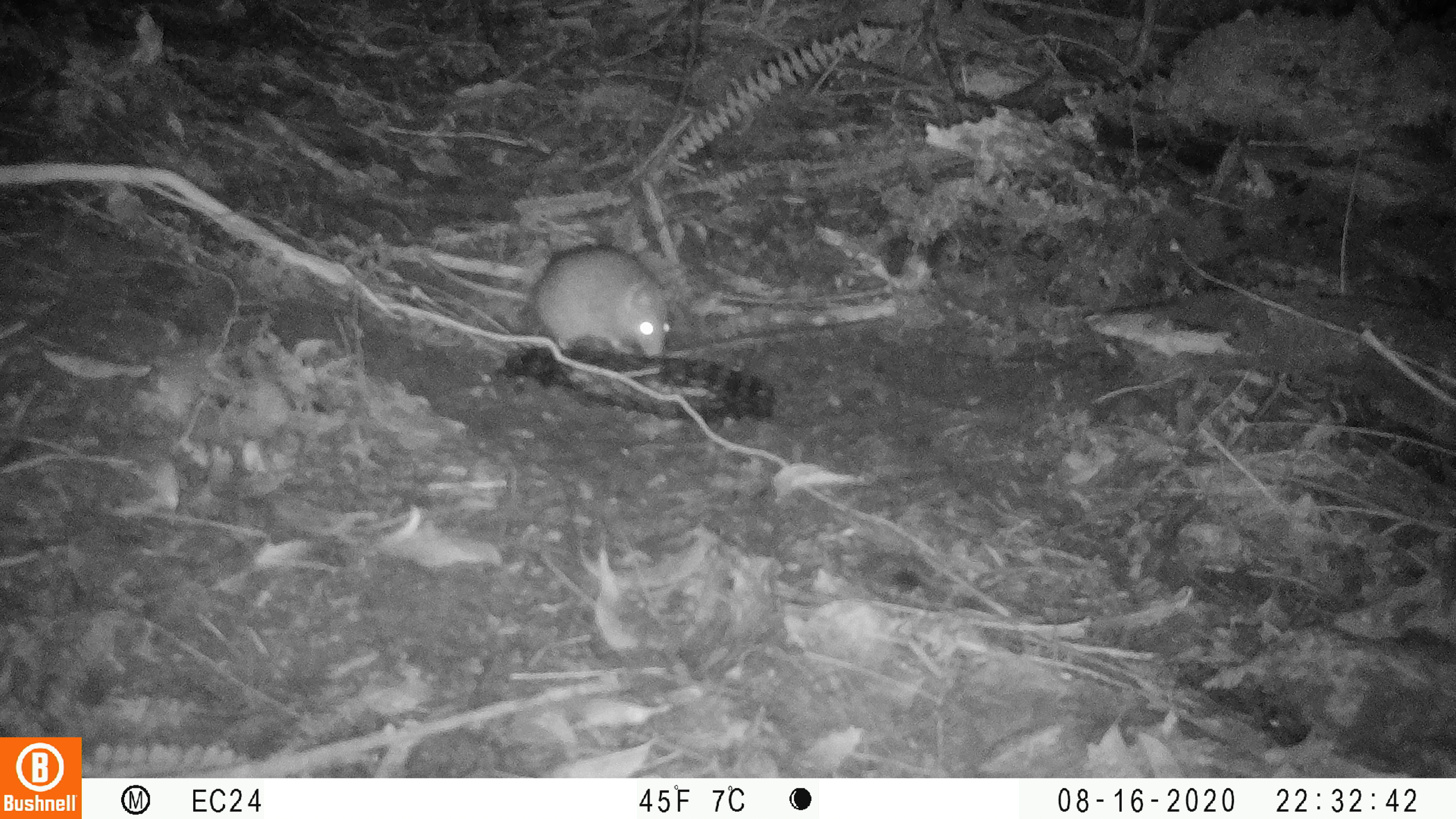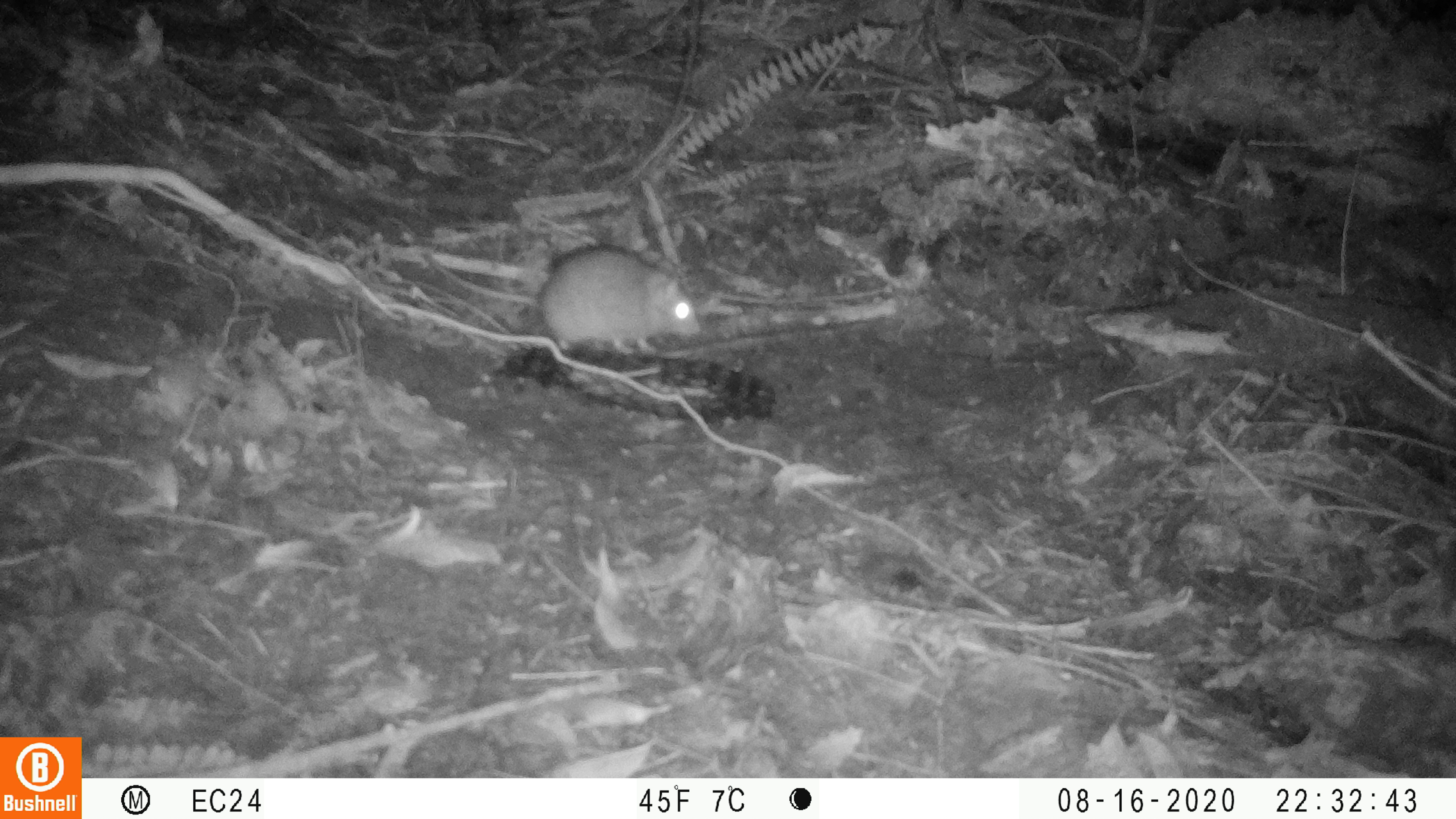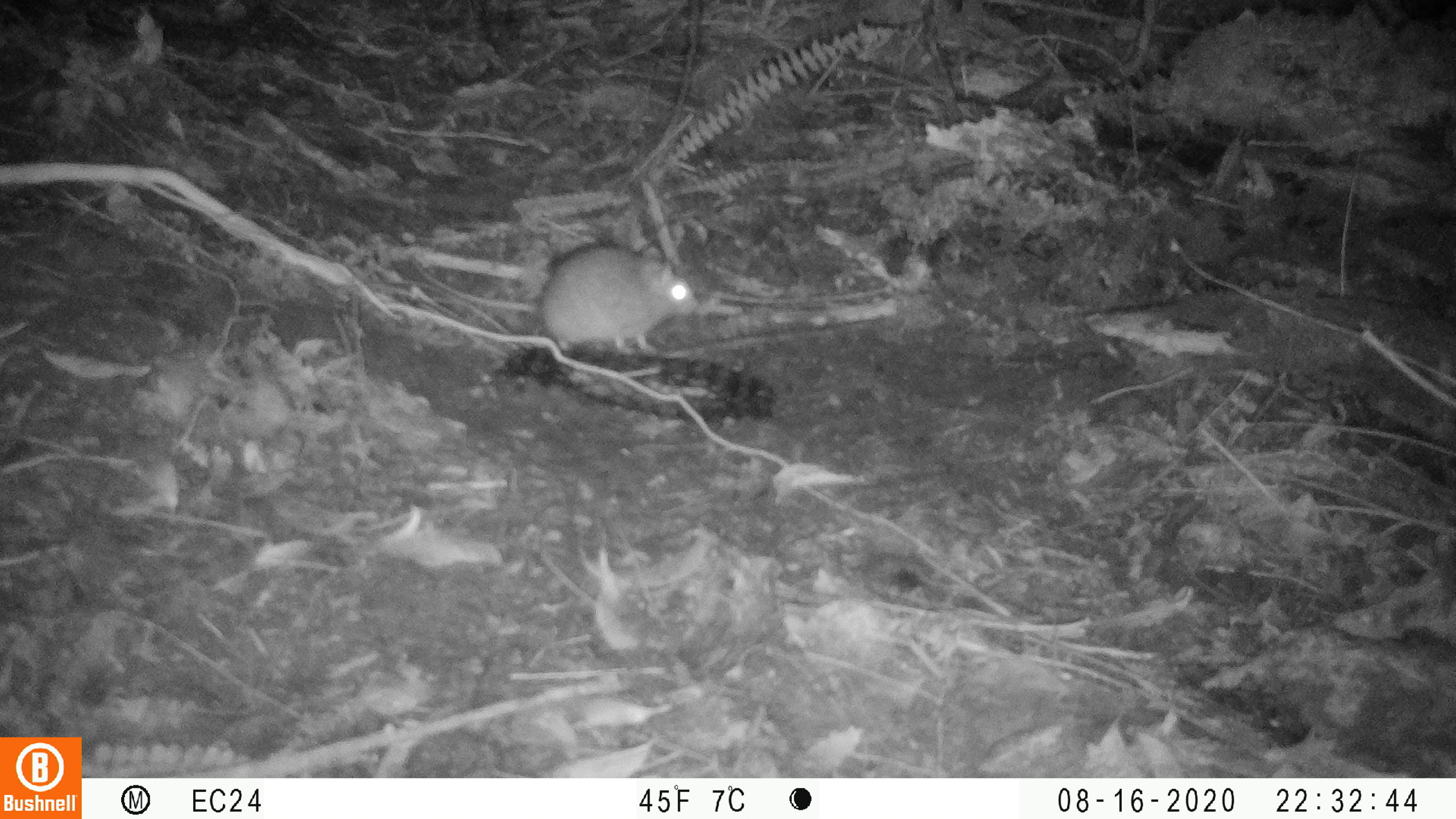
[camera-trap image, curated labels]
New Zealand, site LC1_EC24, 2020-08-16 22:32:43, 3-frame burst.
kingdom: Animalia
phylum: Chordata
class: Mammalia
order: Rodentia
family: Muridae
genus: Rattus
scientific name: Rattus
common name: rat